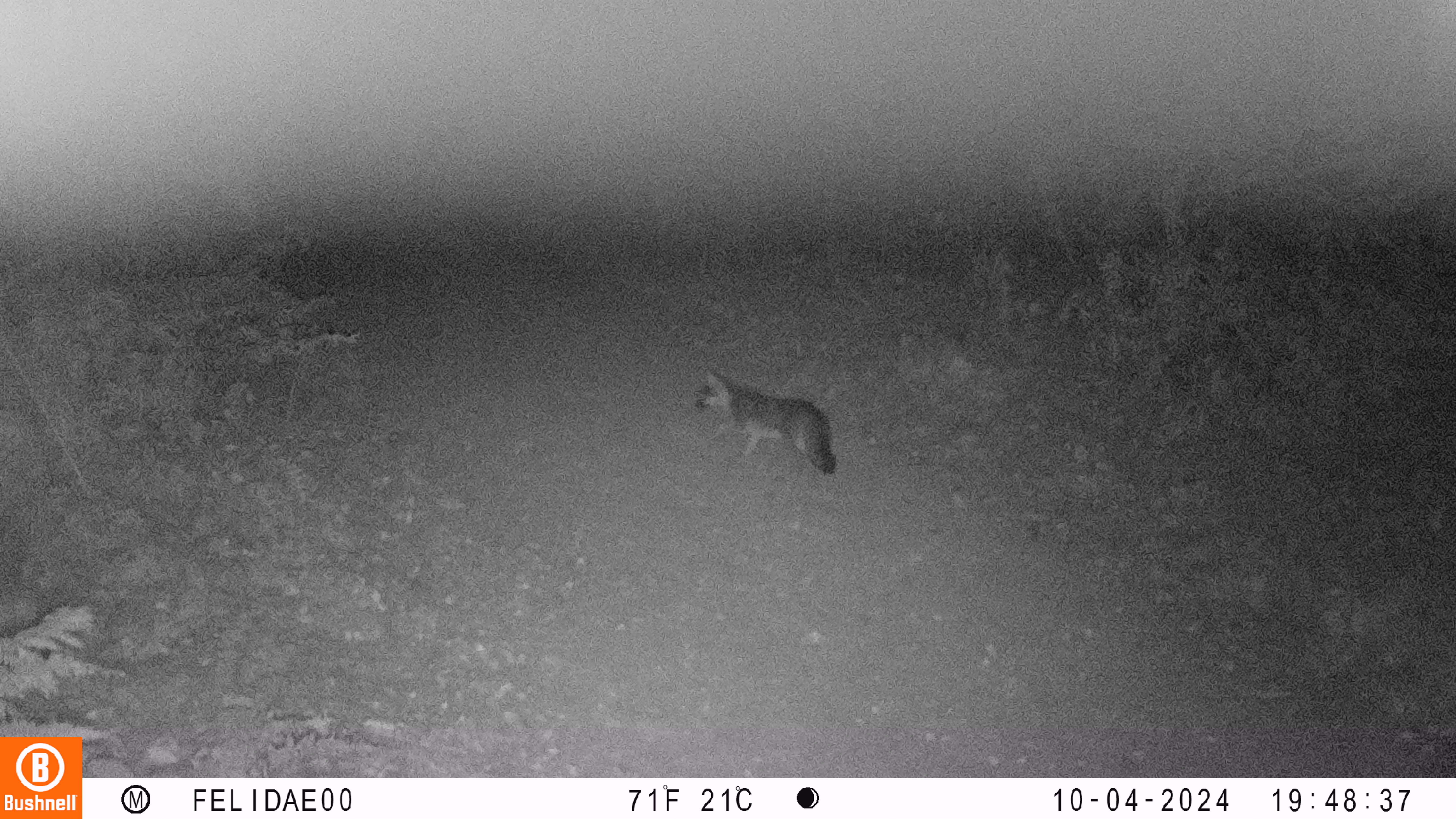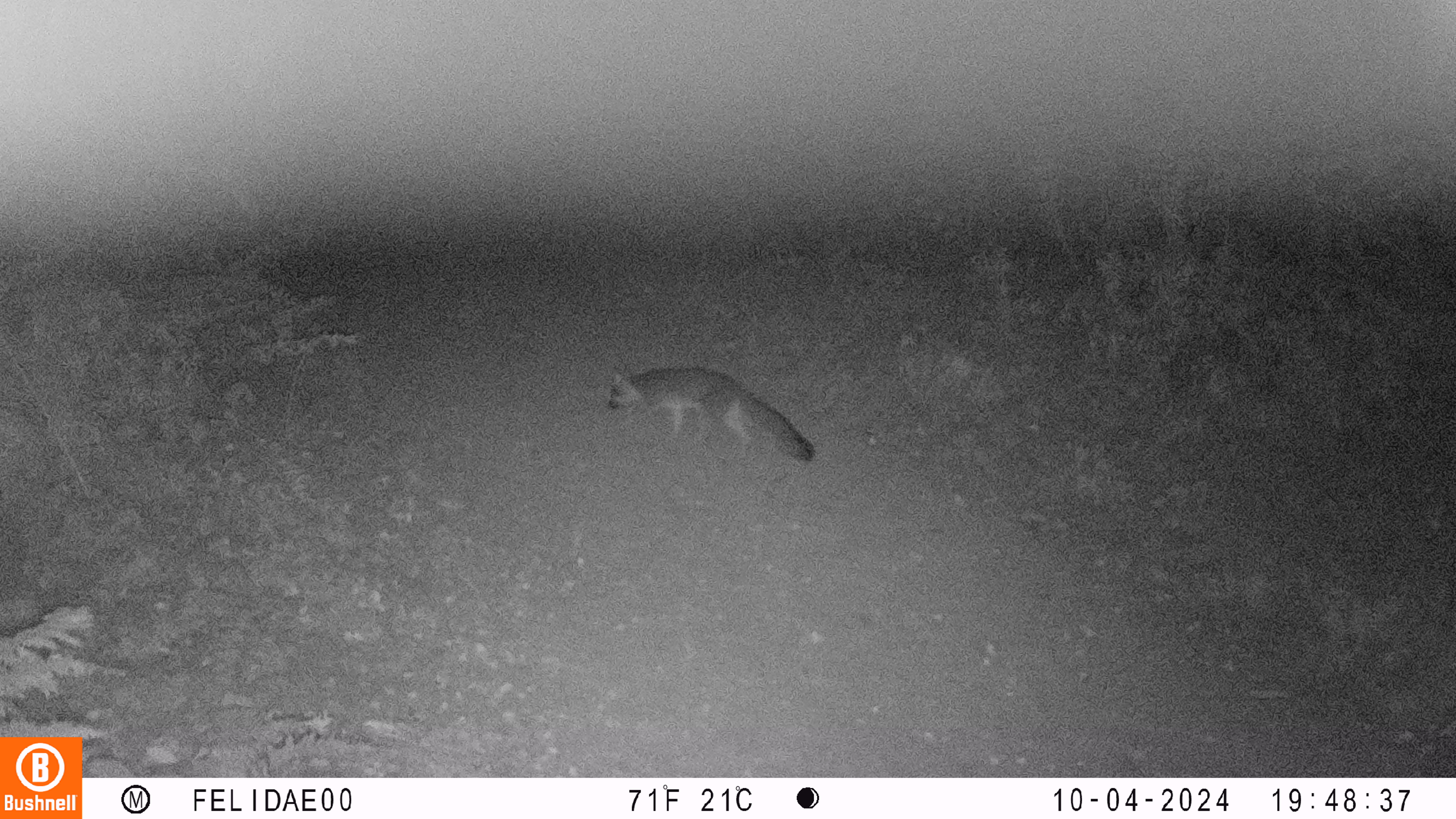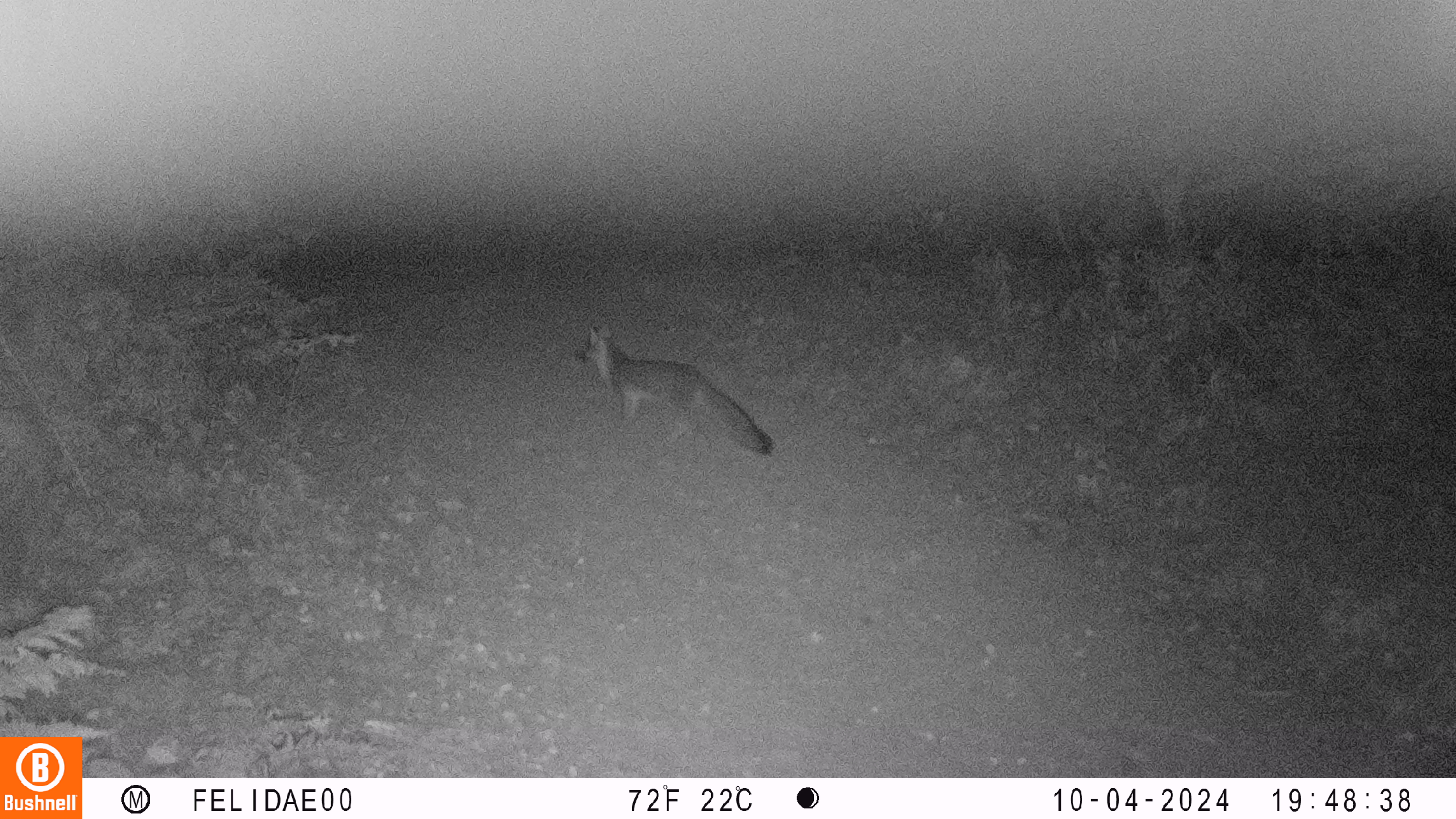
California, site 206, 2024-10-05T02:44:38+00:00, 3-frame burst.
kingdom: Animalia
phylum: Chordata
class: Mammalia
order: Carnivora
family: Canidae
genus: Urocyon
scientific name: Urocyon cinereoargenteus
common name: gray fox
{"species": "gray fox (Urocyon cinereoargenteus)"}